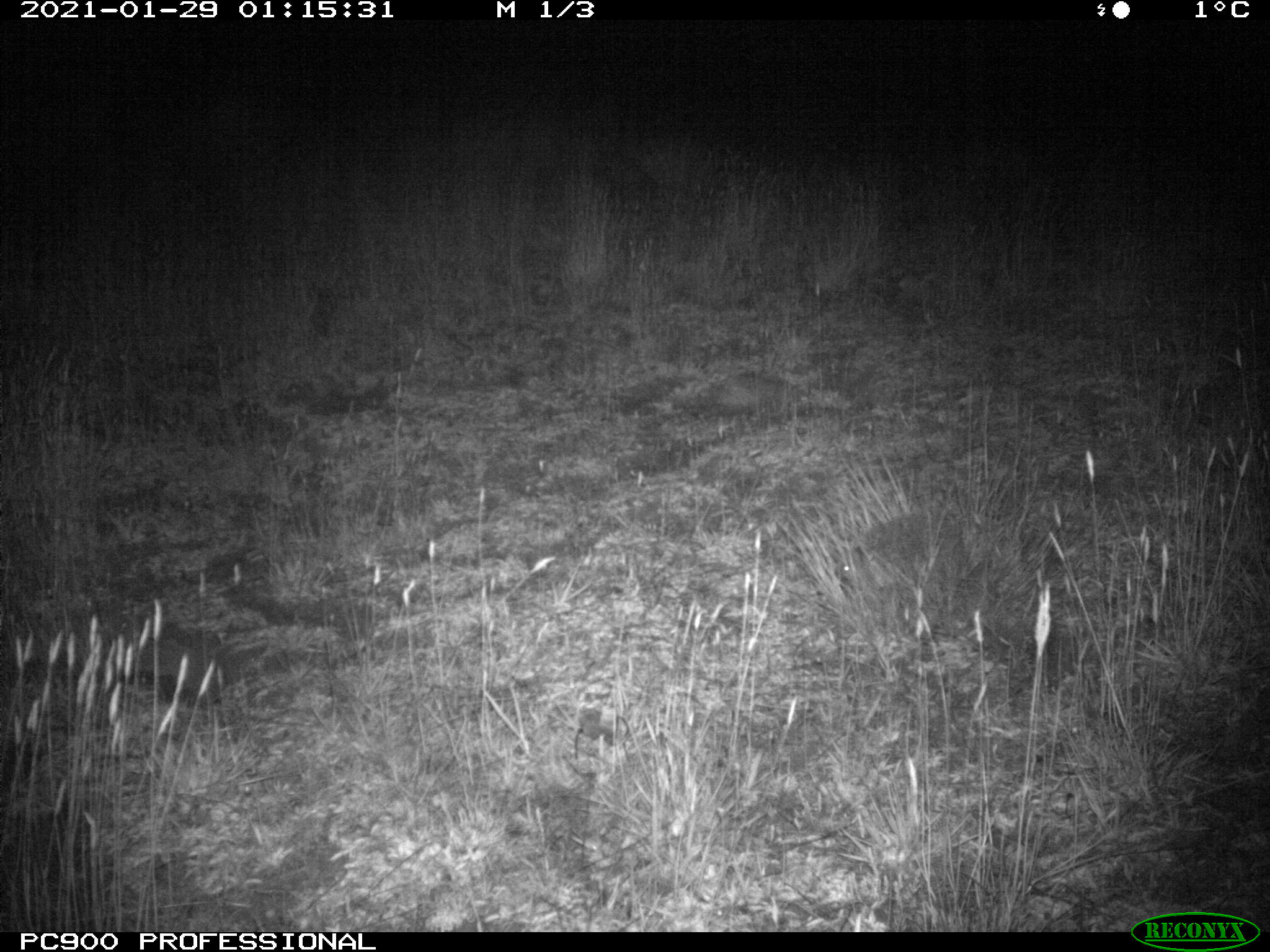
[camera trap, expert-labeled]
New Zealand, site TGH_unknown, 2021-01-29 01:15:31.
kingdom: Animalia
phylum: Chordata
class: Mammalia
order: Eulipotyphla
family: Erinaceidae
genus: Erinaceus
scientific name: Erinaceus europaeus europaeus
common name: european hedgehog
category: hedgehog